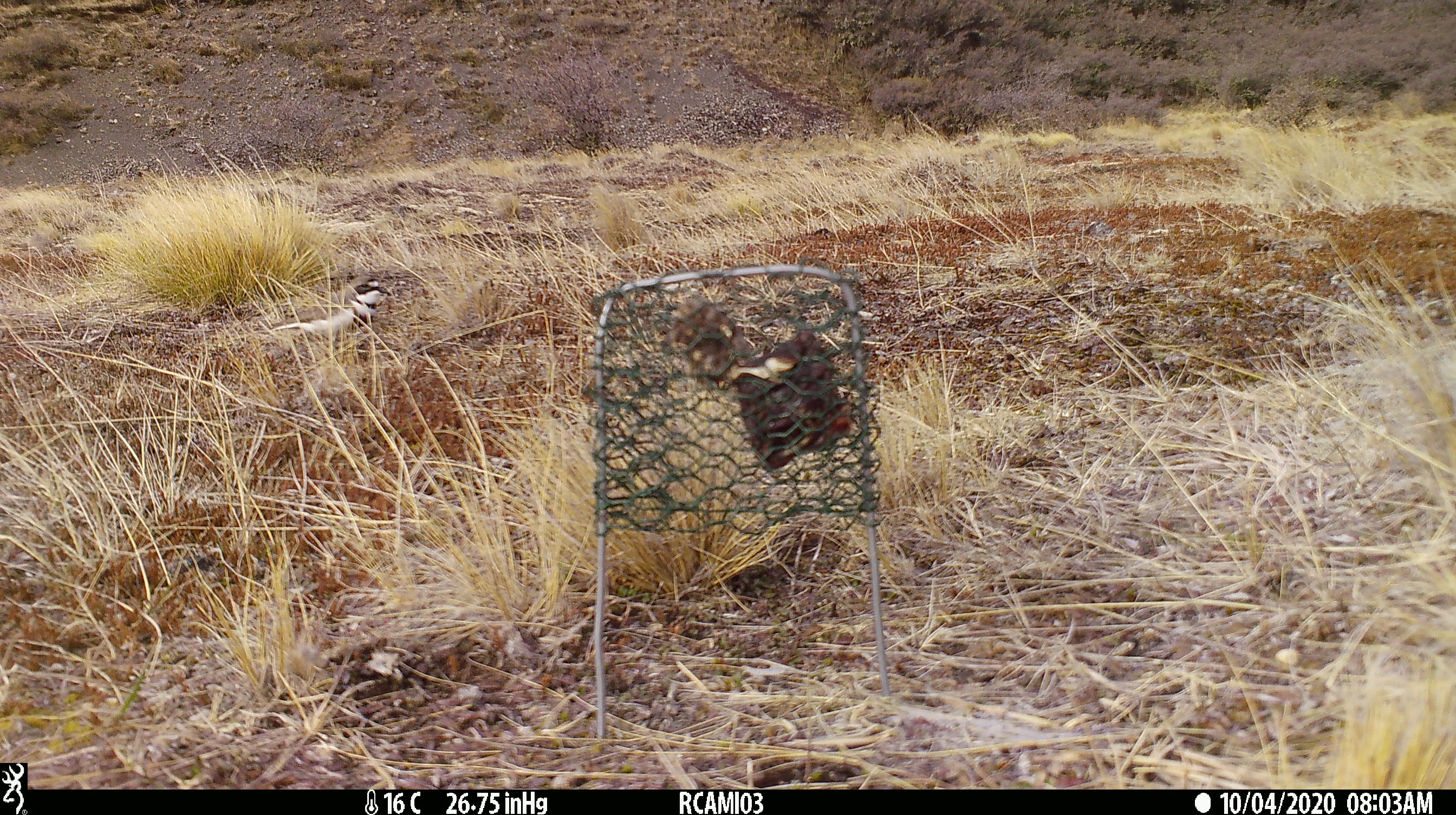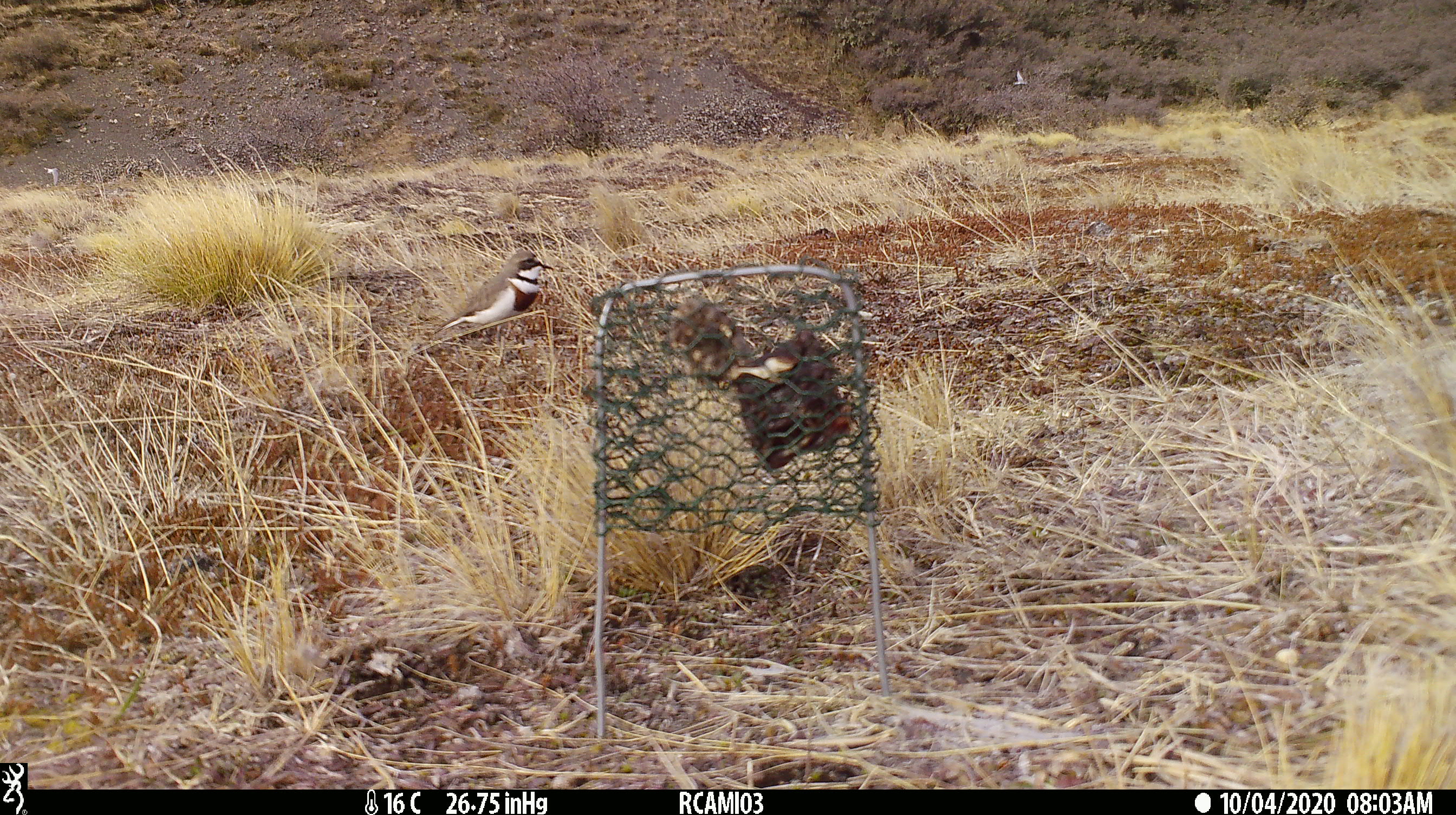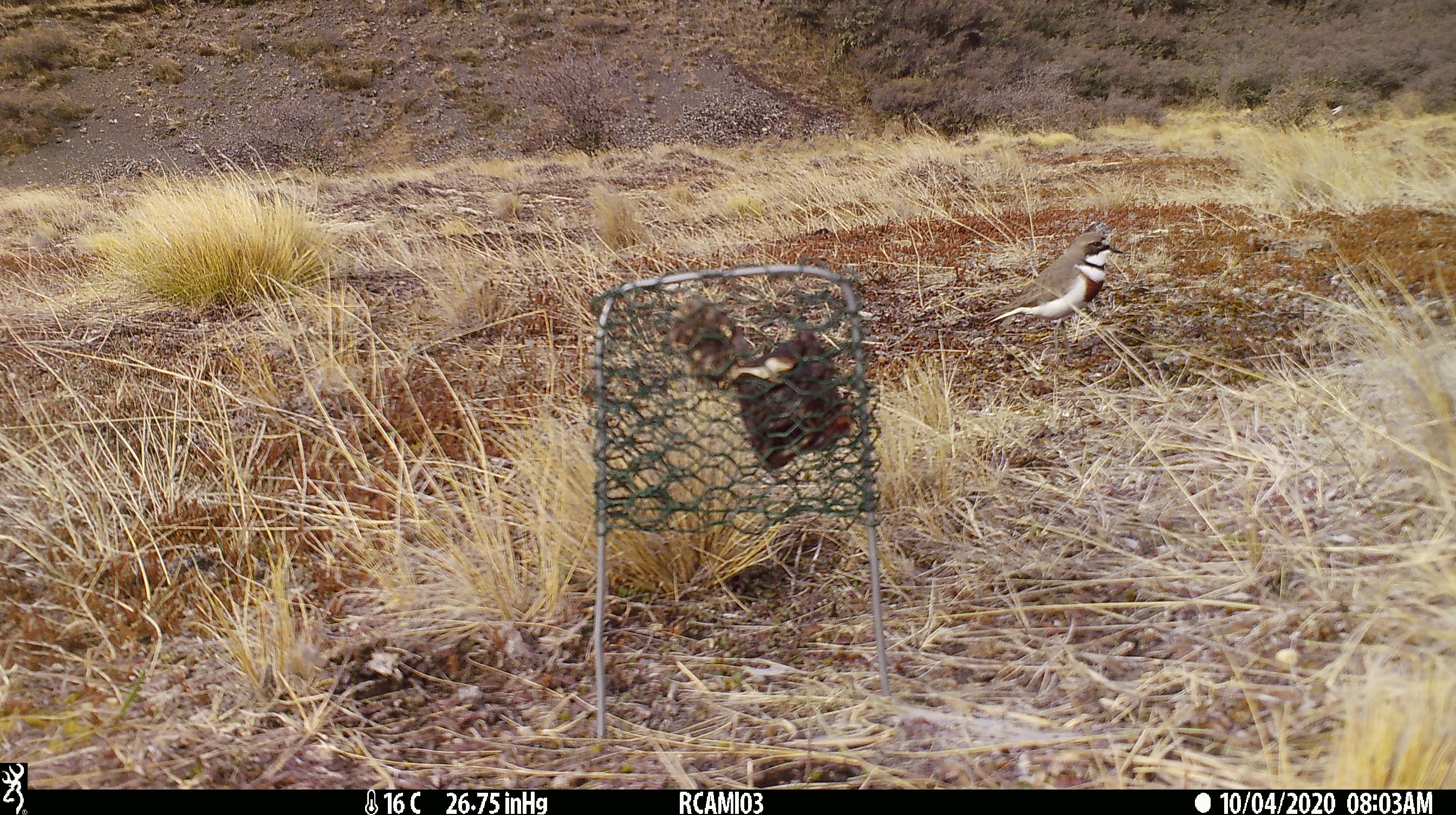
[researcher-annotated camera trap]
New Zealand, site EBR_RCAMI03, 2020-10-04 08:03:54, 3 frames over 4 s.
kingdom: Animalia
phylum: Chordata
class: Aves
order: Charadriiformes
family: Charadriidae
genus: Charadrius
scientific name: Charadrius bicinctus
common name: double-banded plover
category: banded dotterel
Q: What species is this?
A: Banded dotterel (double-banded plover) (Charadrius bicinctus).